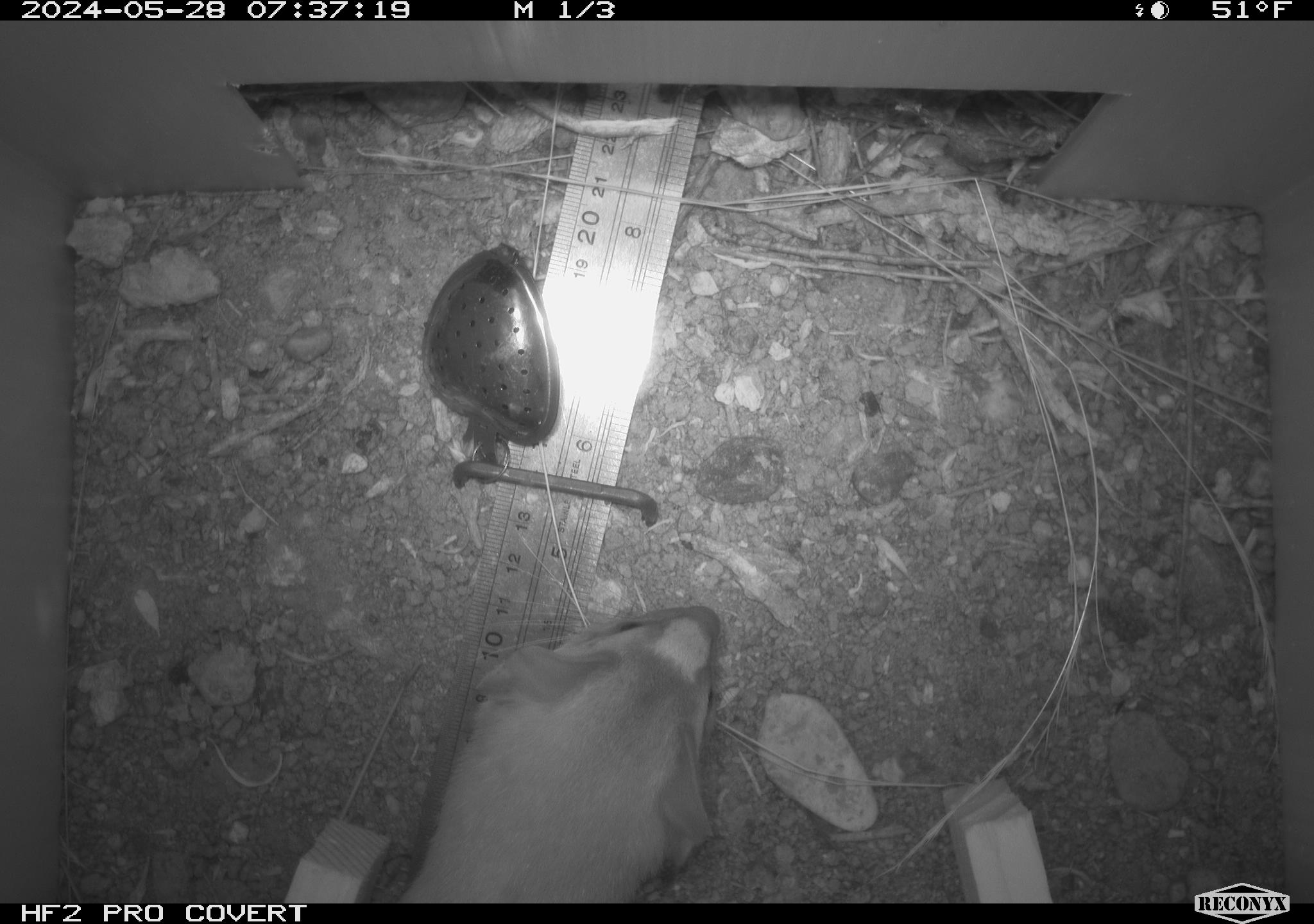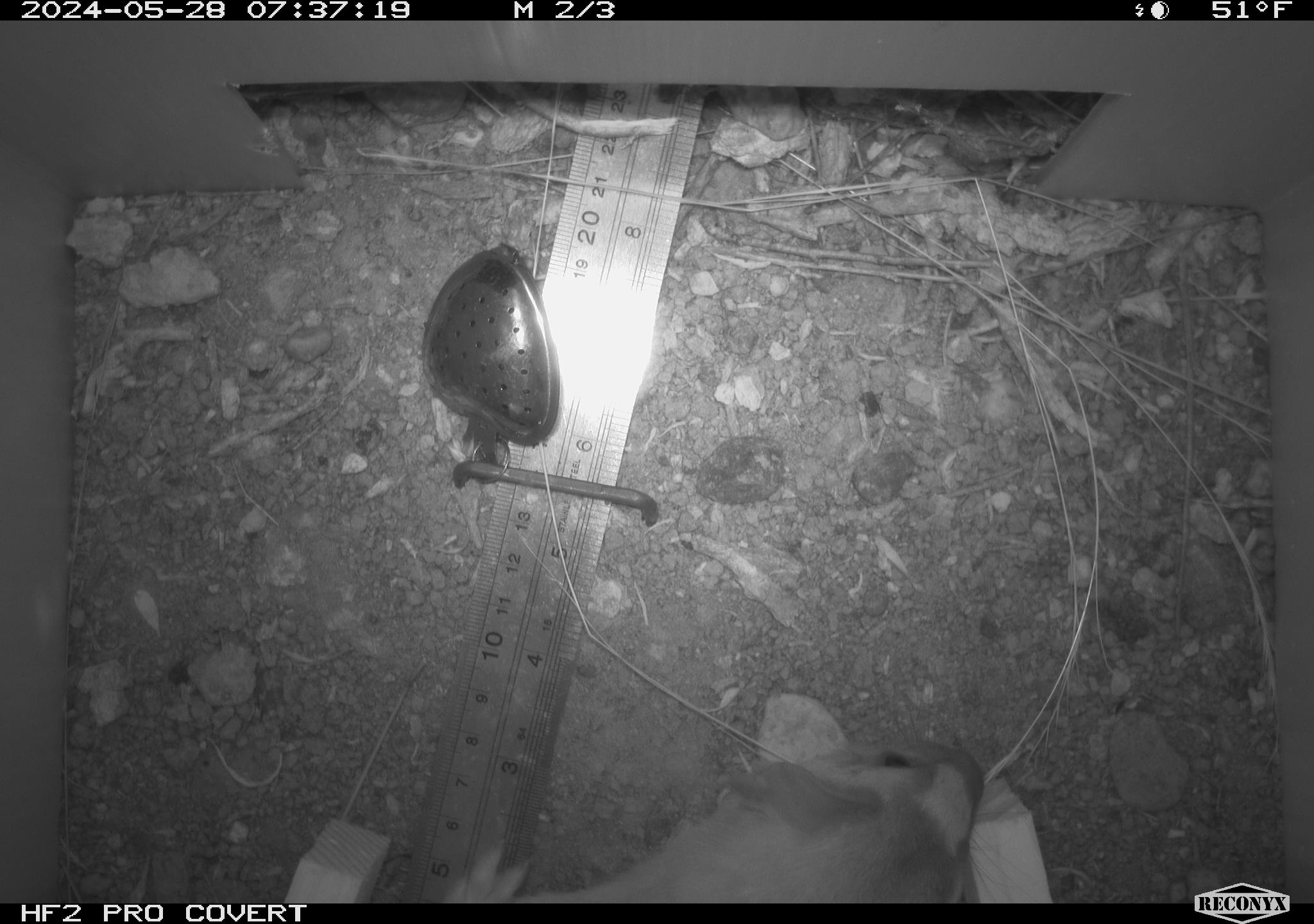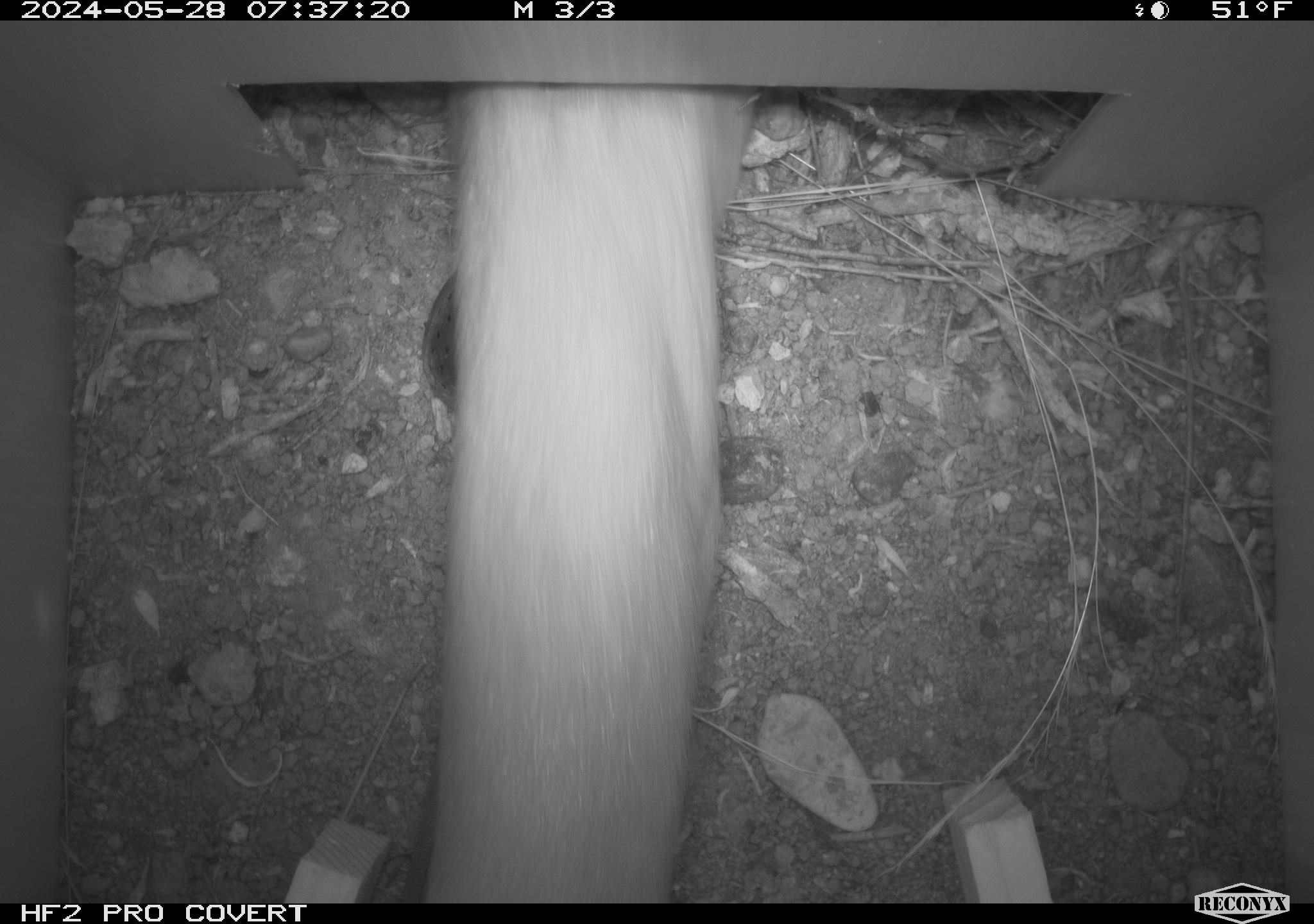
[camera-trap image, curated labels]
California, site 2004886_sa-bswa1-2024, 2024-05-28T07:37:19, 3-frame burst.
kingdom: Animalia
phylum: Chordata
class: Mammalia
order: Carnivora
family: Mustelidae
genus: Neogale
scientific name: Neogale frenata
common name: long-tailed weasel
Long-tailed weasel (Neogale frenata).